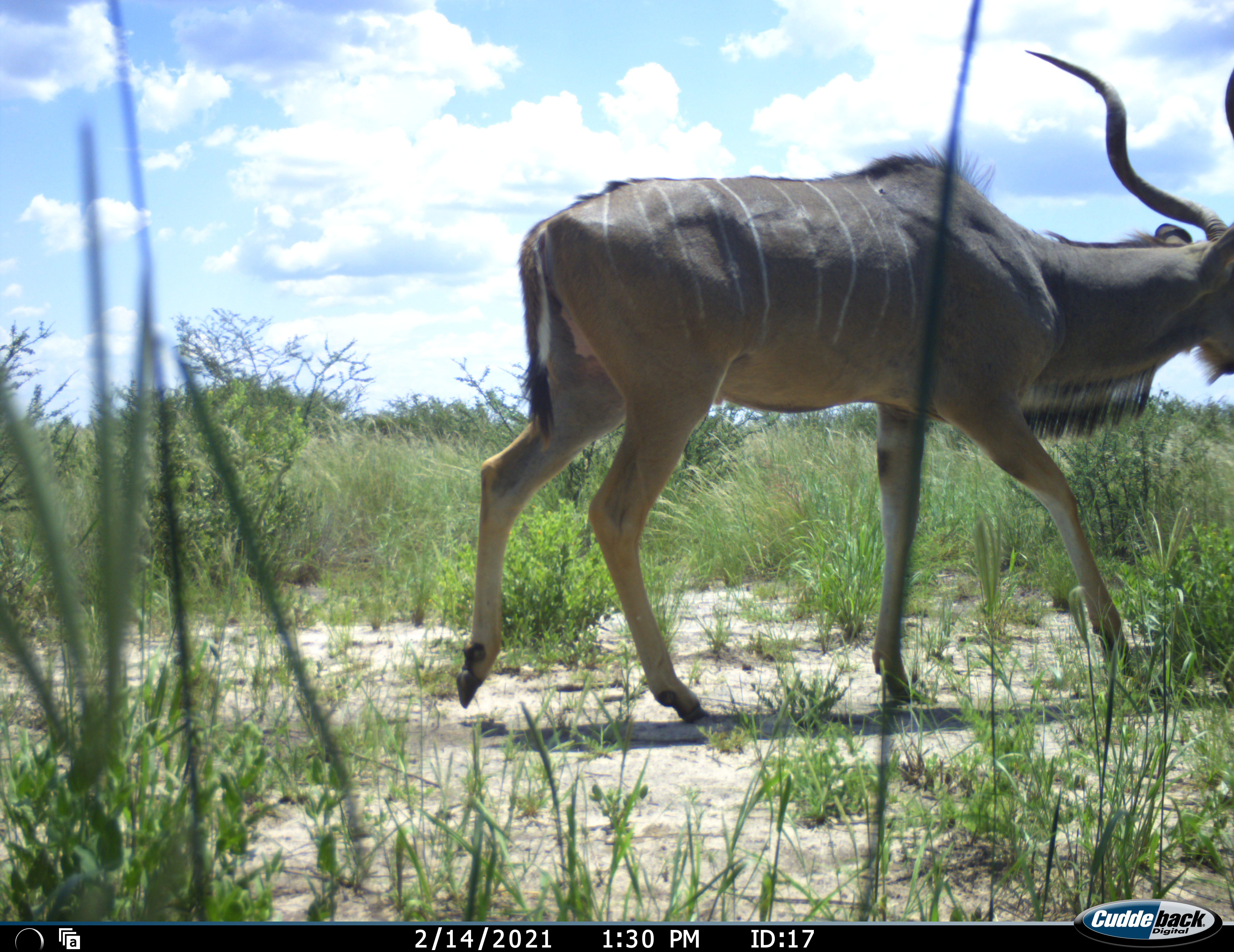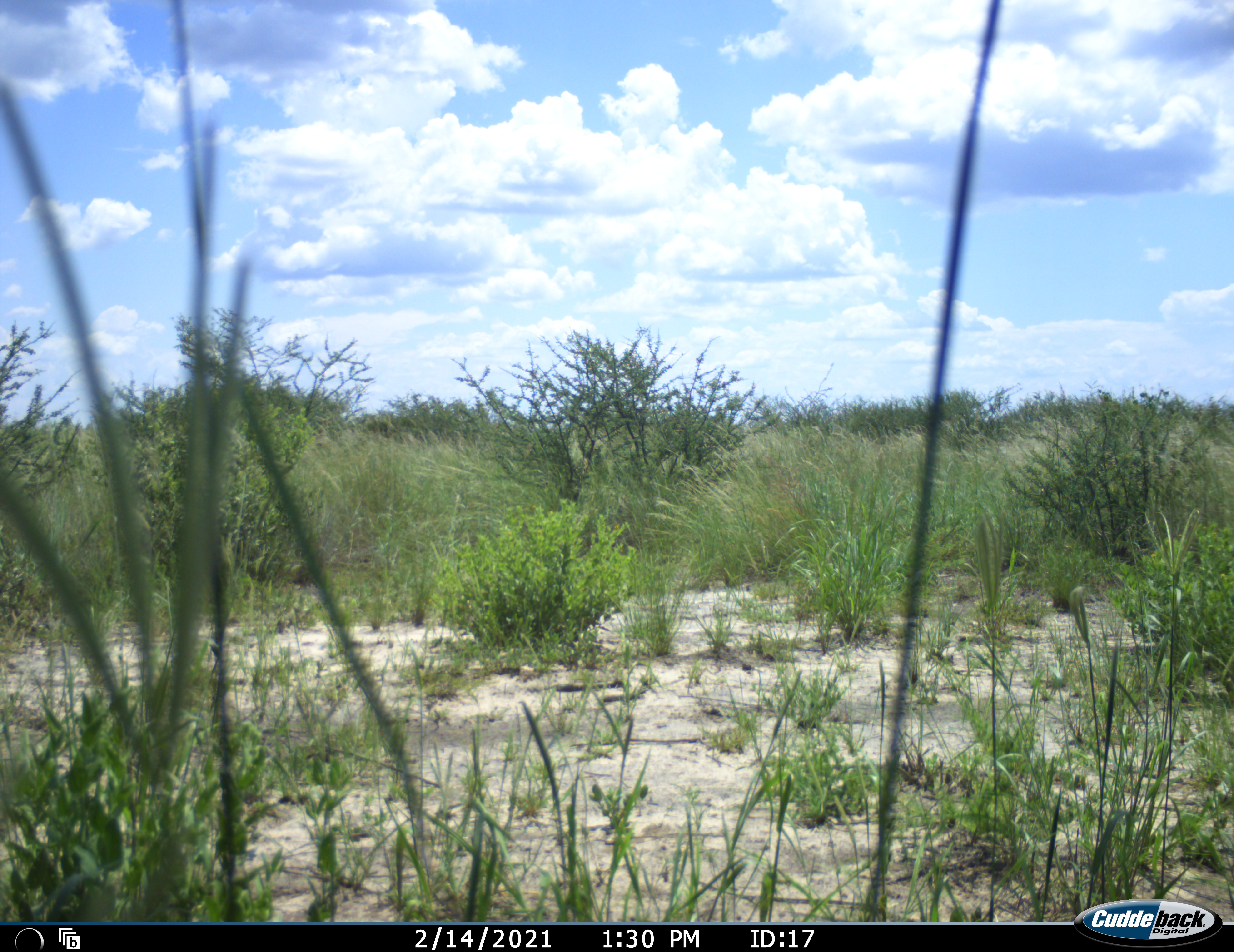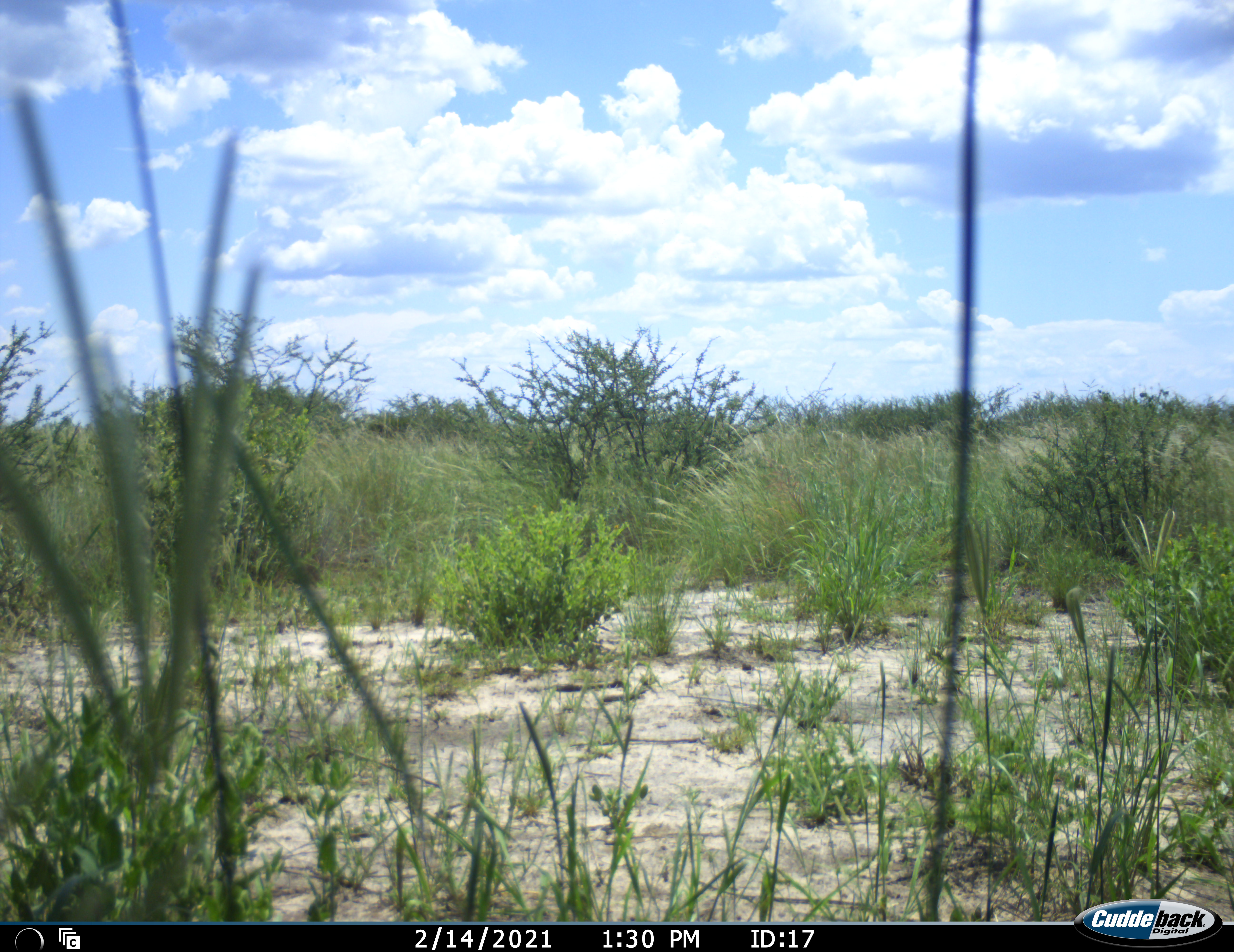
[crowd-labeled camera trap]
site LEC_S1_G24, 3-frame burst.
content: unidentified animal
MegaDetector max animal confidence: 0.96